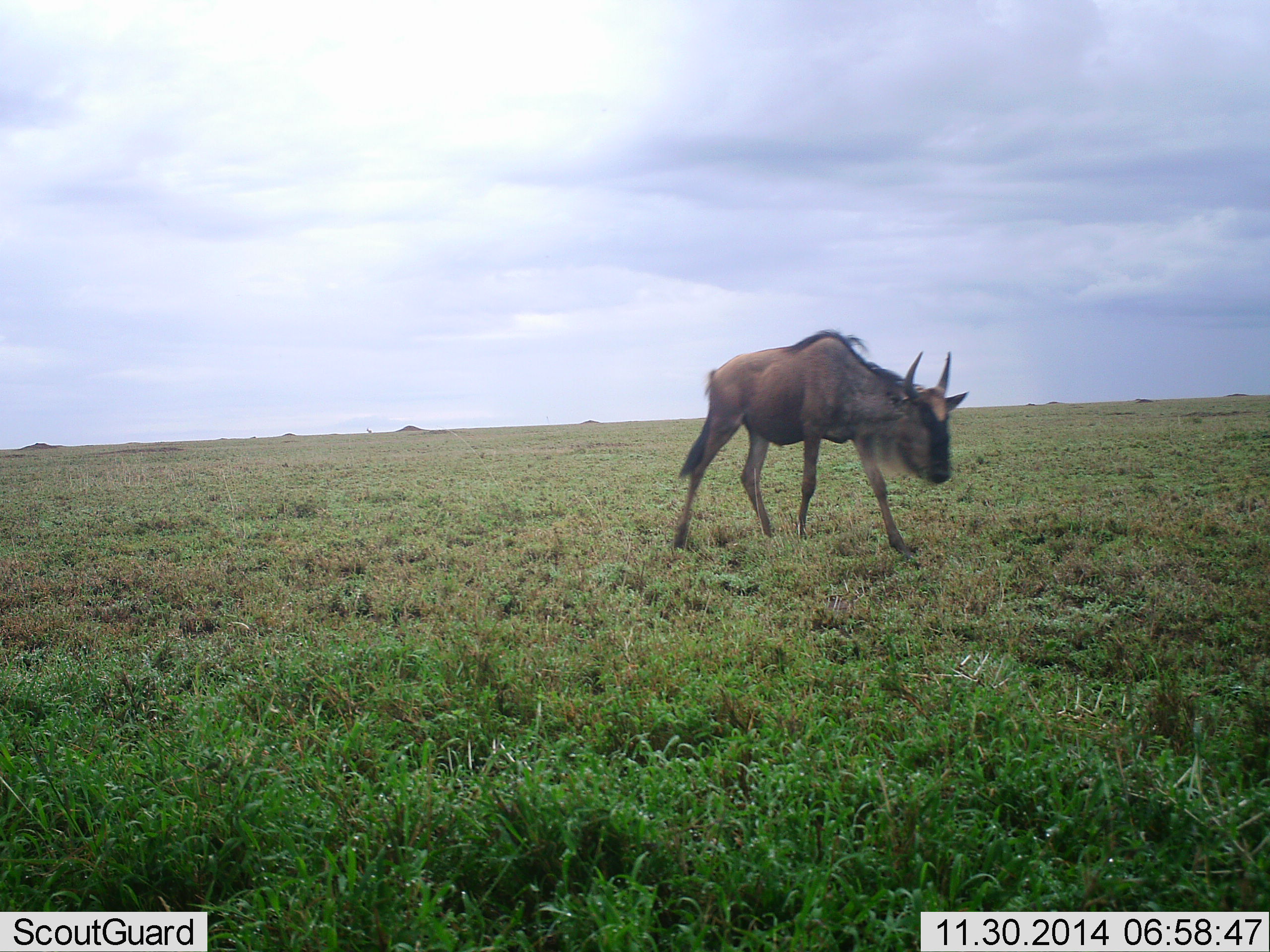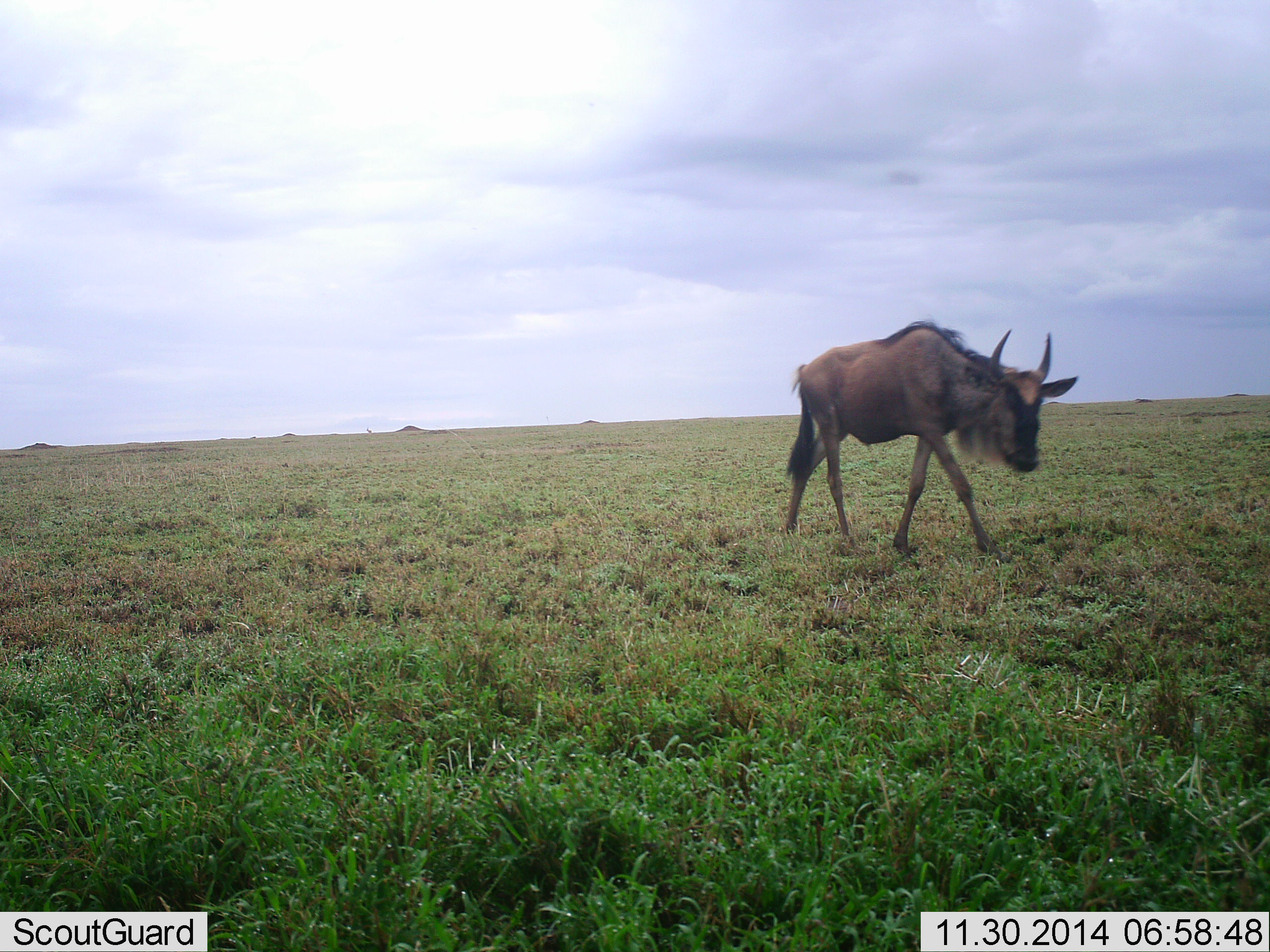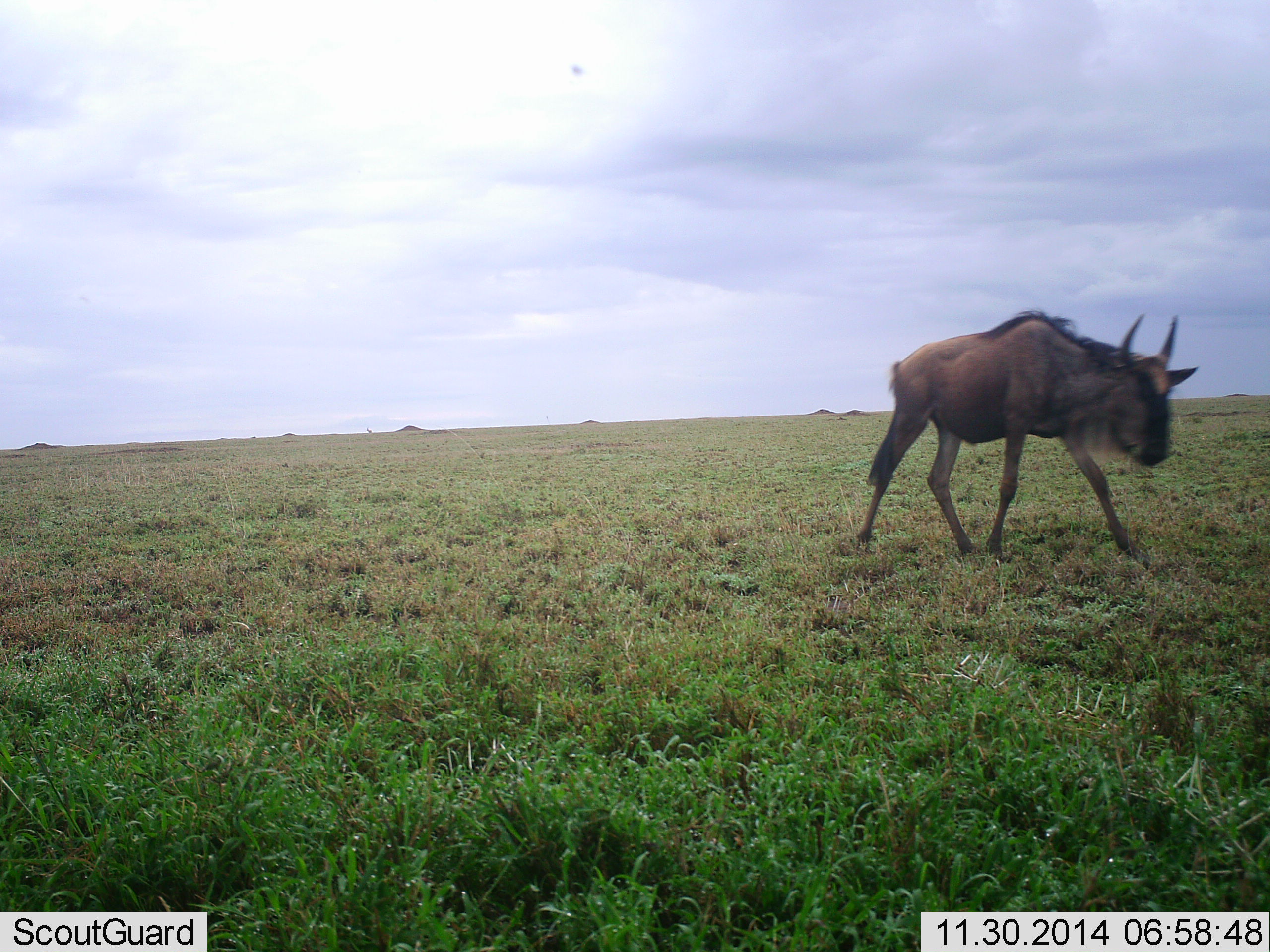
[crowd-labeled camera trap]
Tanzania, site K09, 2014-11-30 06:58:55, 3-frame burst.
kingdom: Animalia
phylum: Chordata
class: Mammalia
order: Artiodactyla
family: Bovidae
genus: Connochaetes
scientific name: Connochaetes taurinus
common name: blue wildebeest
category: wildebeest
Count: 1.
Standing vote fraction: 0%.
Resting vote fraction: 10%.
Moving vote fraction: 90%.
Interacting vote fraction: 0%.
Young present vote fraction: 0%.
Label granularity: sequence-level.